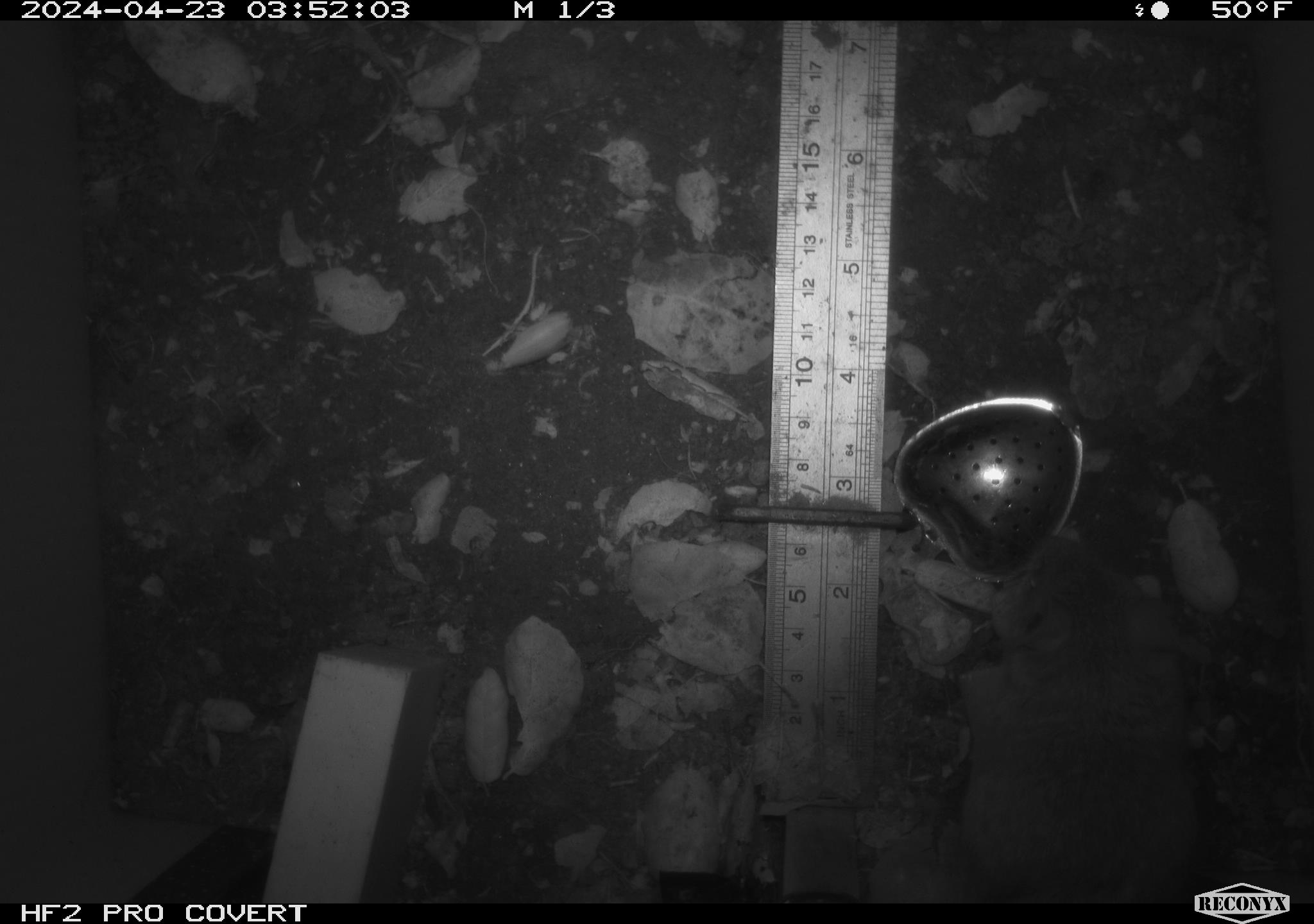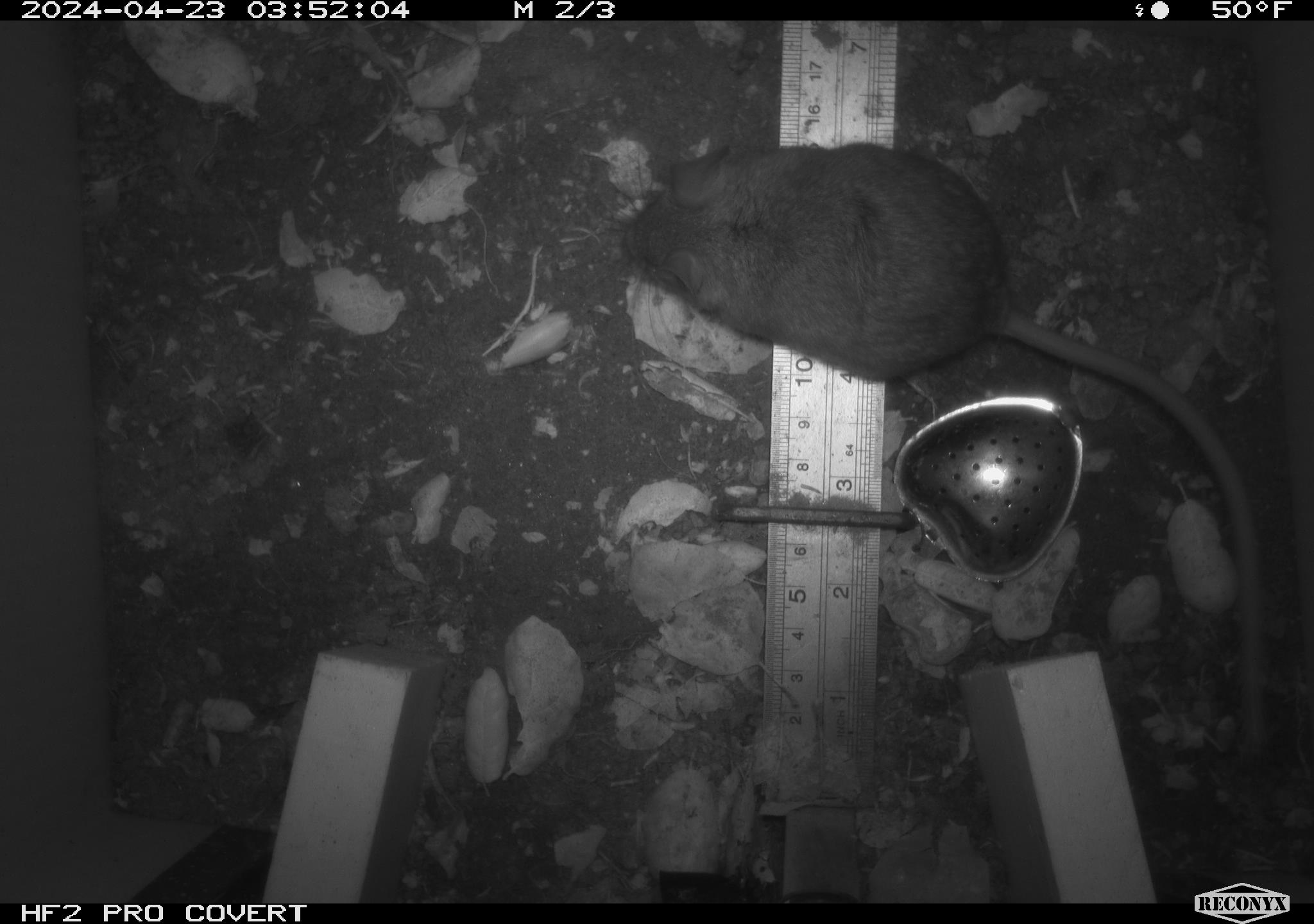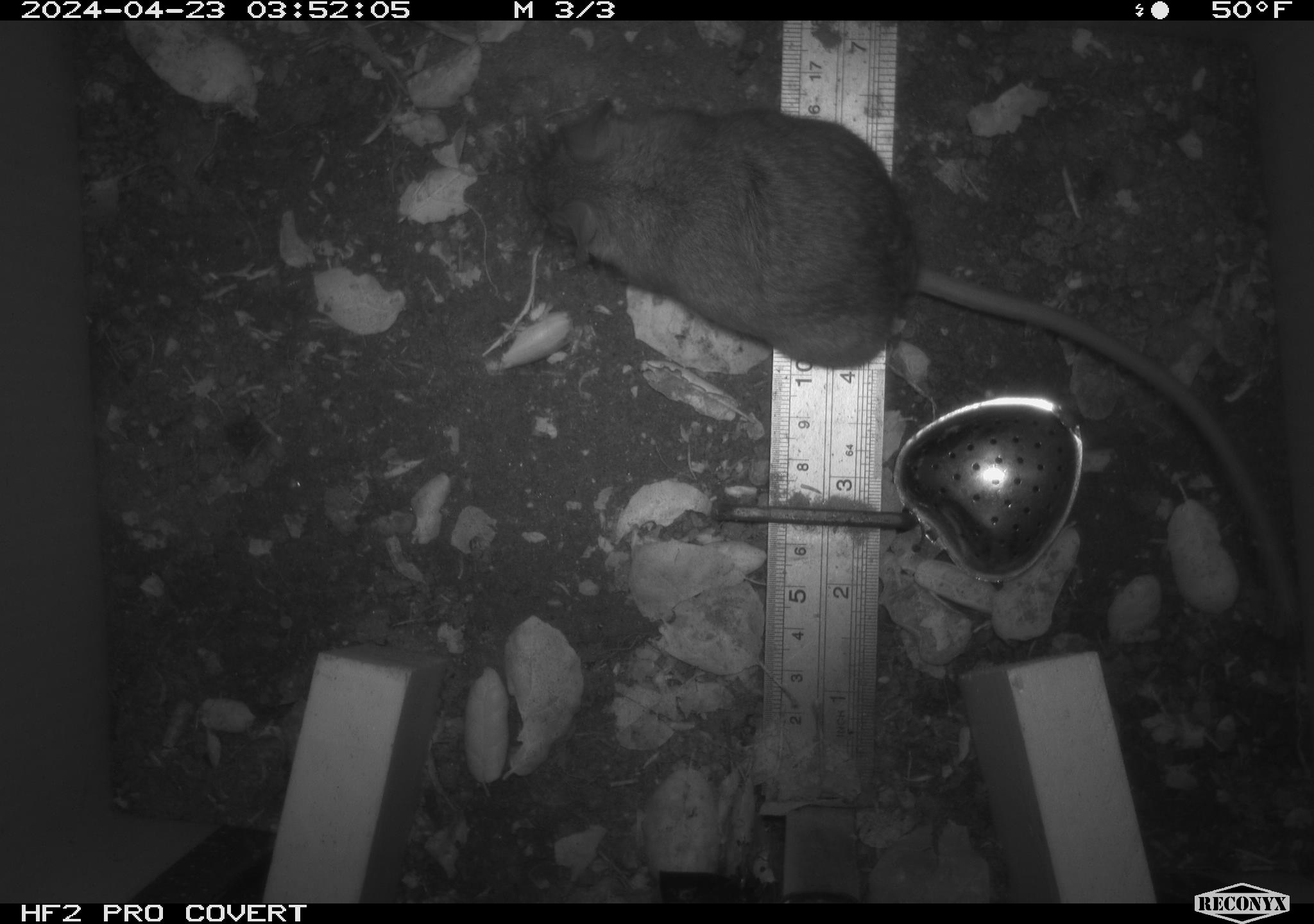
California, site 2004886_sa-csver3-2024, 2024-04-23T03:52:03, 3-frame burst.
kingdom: Animalia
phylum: Chordata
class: Mammalia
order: Rodentia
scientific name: Rodentia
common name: rodent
Rodent (Rodentia).